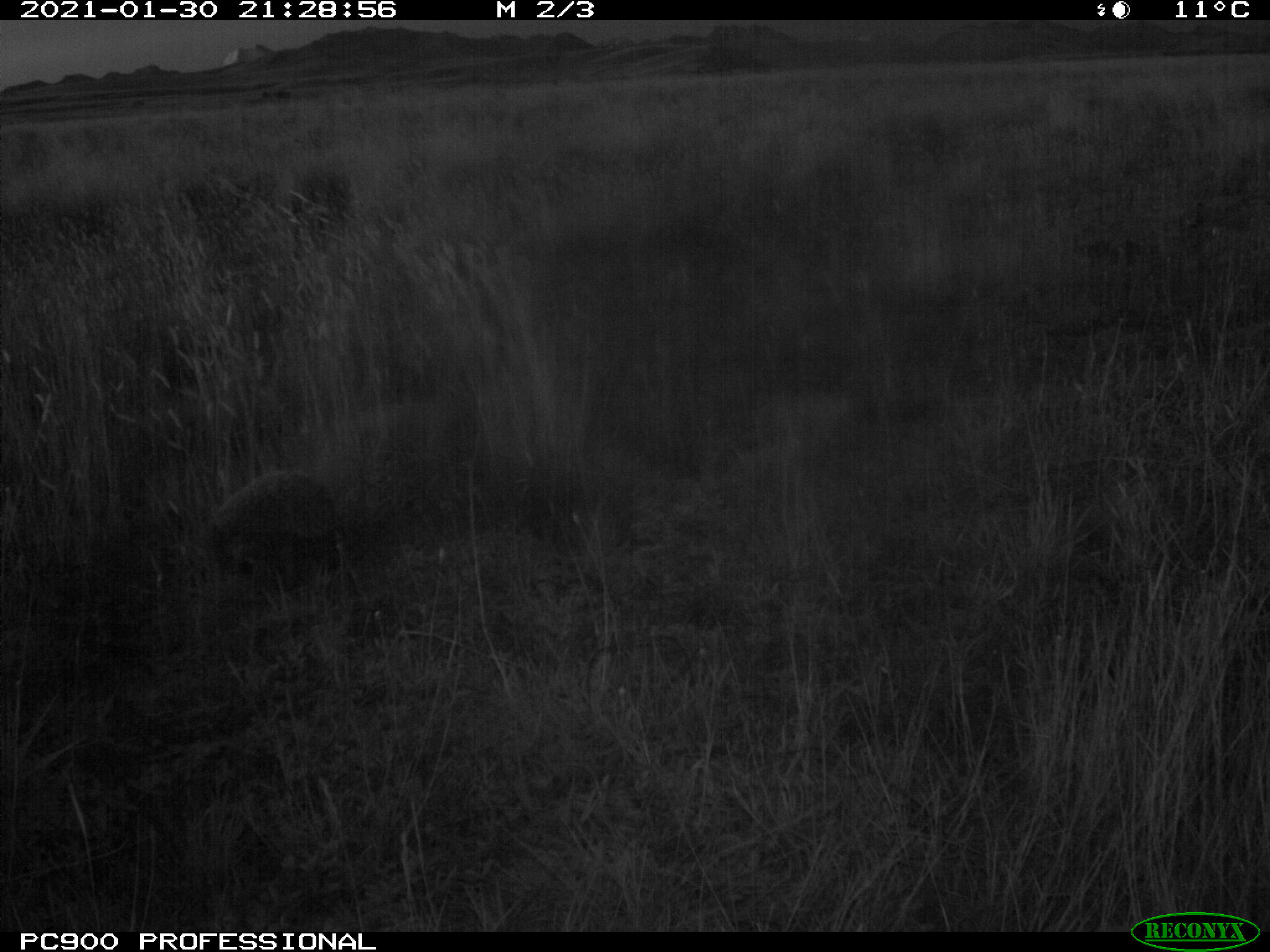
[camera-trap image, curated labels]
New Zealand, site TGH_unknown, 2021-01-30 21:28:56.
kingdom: Animalia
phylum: Chordata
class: Mammalia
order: Eulipotyphla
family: Erinaceidae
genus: Erinaceus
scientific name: Erinaceus europaeus europaeus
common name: european hedgehog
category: hedgehog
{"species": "hedgehog (european hedgehog) (Erinaceus europaeus europaeus)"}